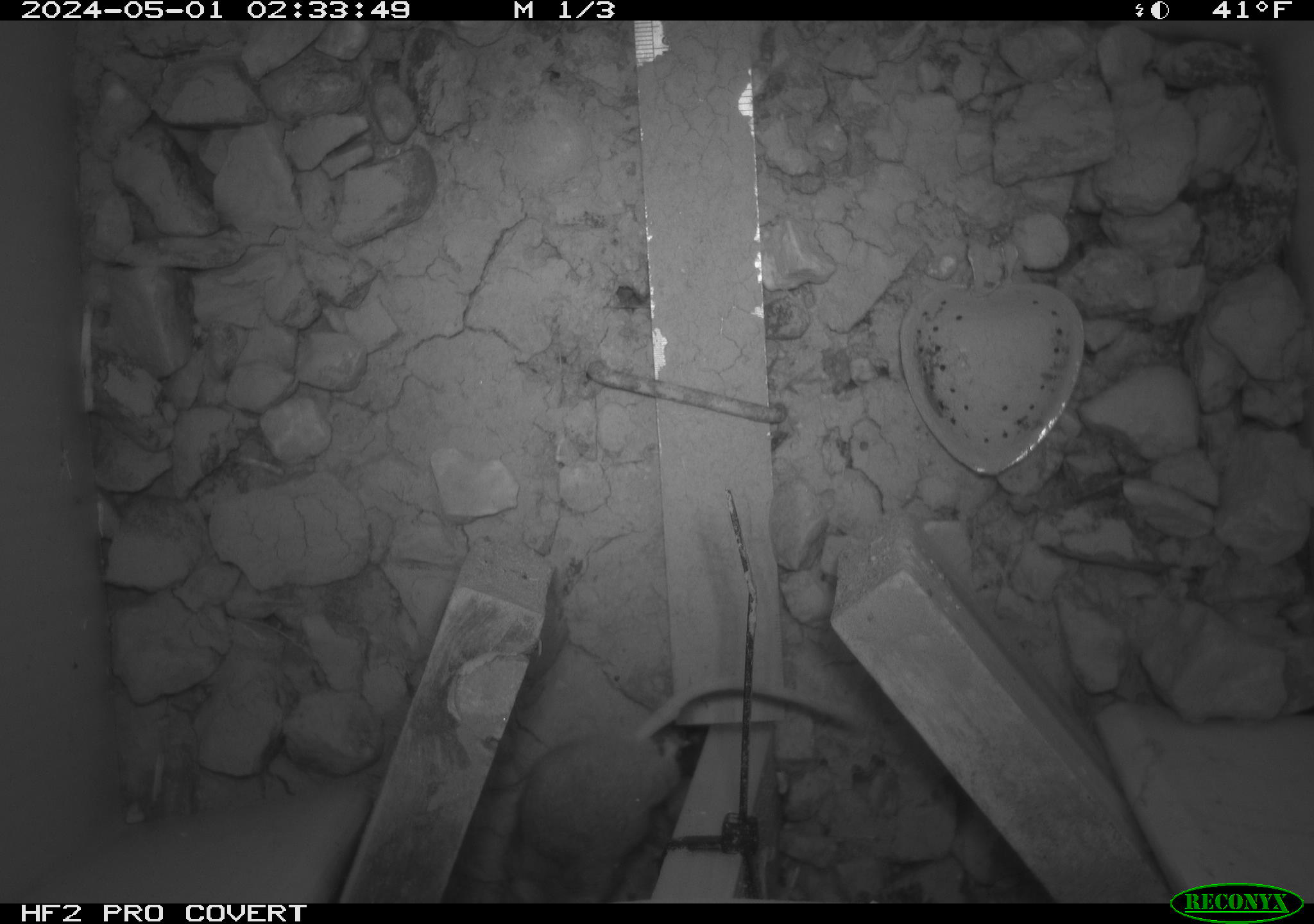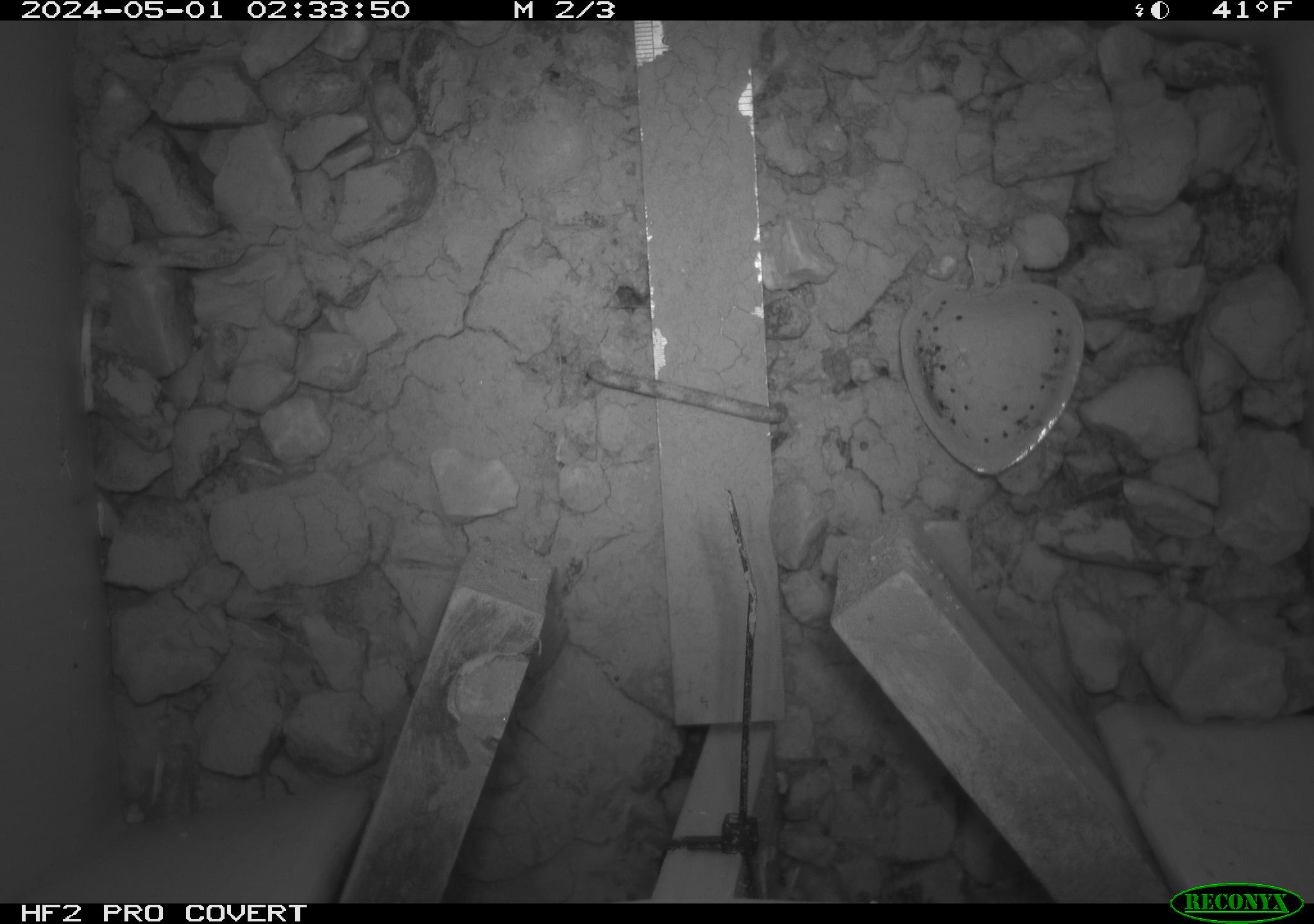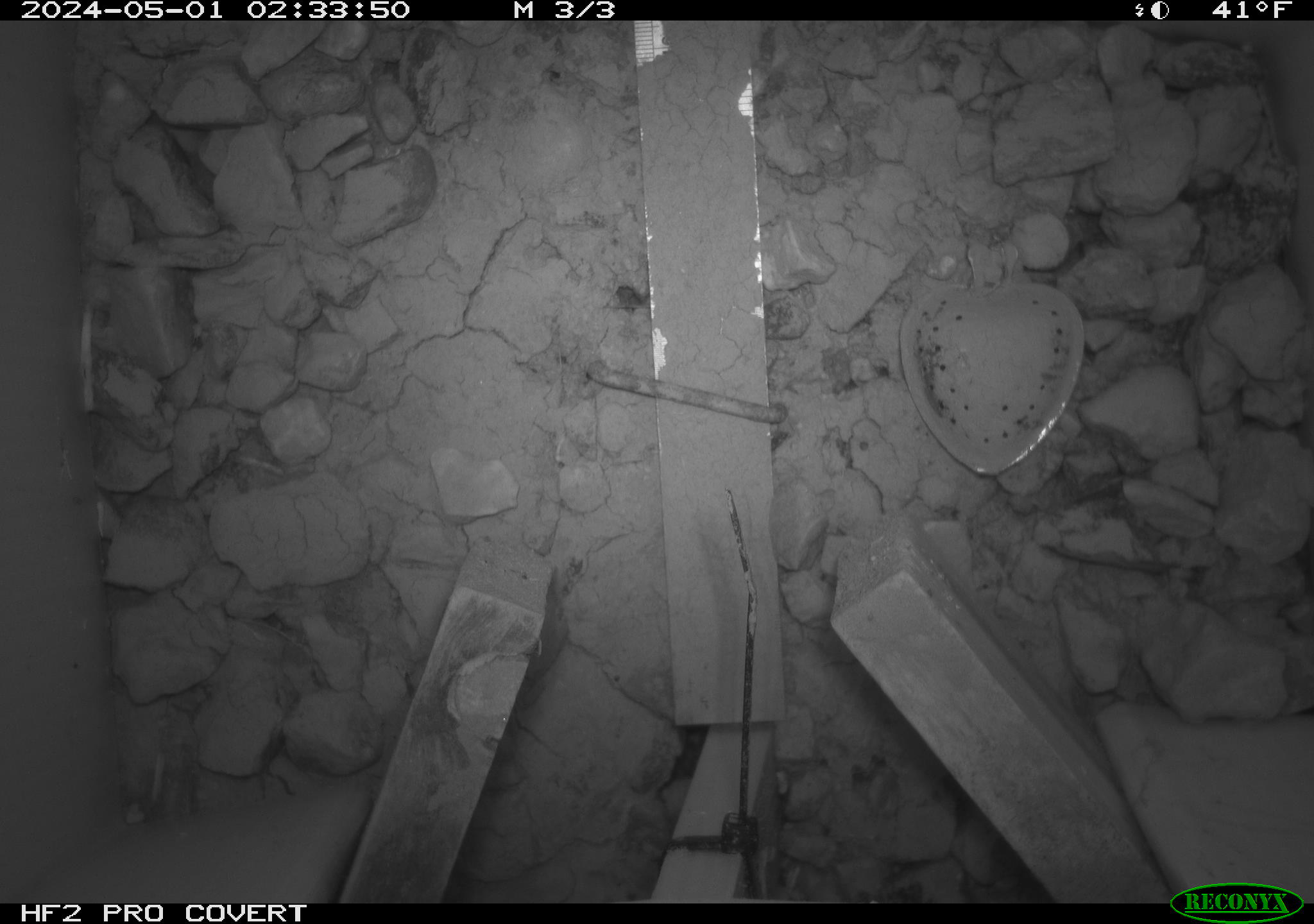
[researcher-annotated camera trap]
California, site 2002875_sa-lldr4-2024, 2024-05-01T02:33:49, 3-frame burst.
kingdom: Animalia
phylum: Chordata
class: Mammalia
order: Rodentia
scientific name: Rodentia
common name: mouse species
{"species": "mouse species (Rodentia)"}